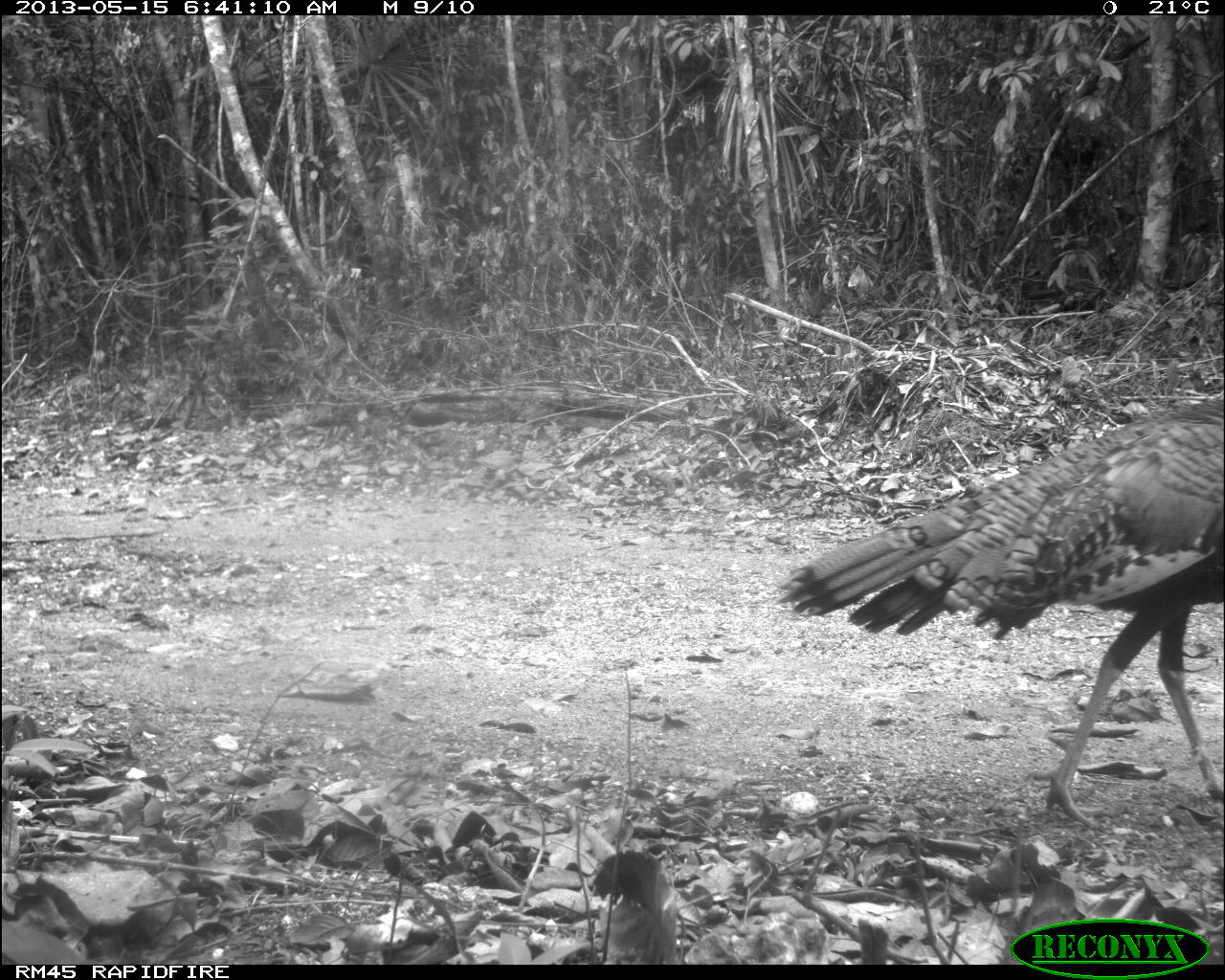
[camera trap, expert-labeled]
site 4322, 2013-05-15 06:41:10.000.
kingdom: Animalia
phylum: Chordata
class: Aves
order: Galliformes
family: Phasianidae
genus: Meleagris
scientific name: Meleagris ocellata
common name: ocellated turkey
Meleagris ocellata (ocellated turkey), count 1, sex female.